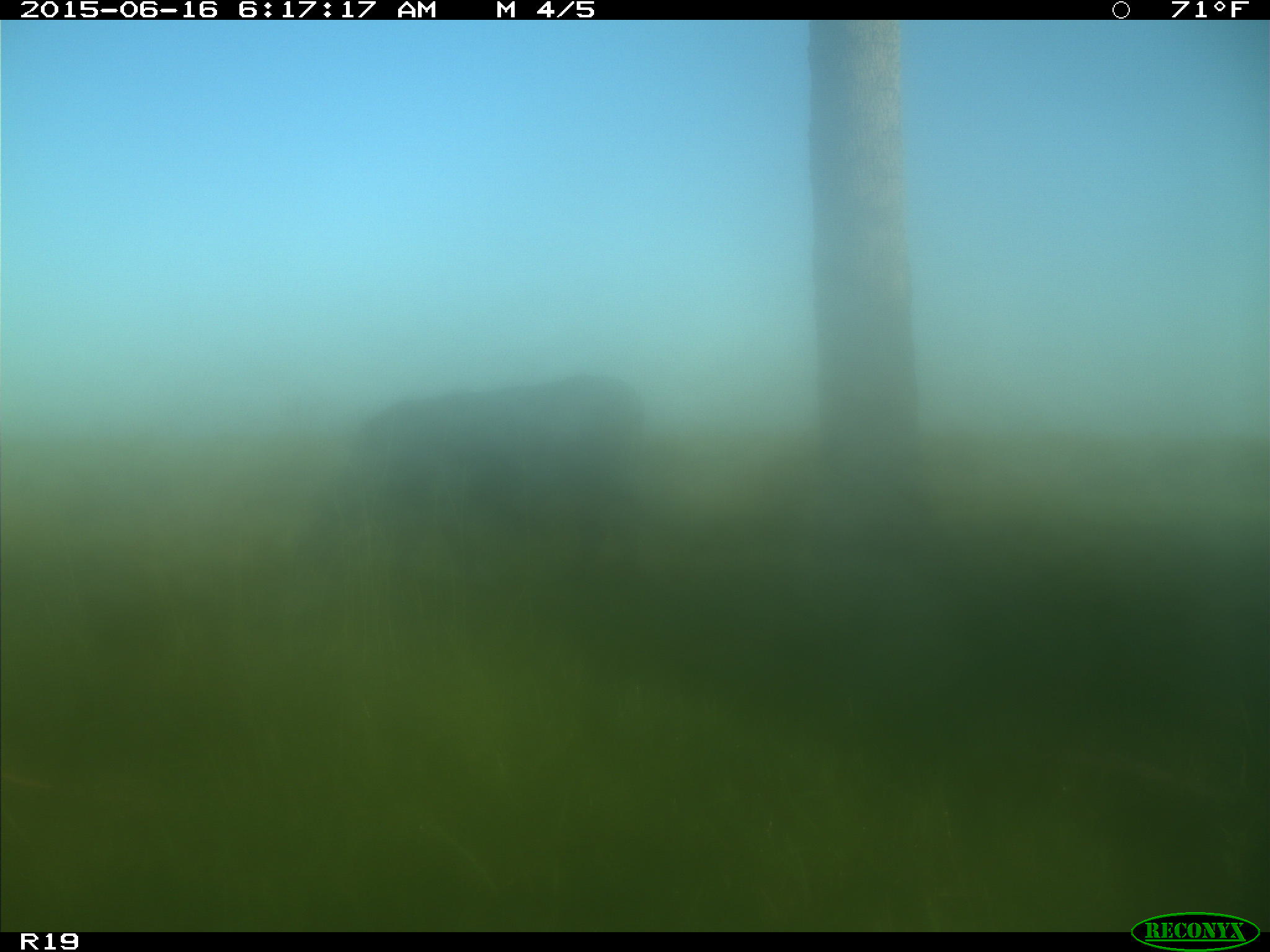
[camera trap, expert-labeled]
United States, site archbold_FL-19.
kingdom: Animalia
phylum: Chordata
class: Mammalia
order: Artiodactyla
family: Bovidae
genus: Bos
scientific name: Bos taurus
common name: domestic cow